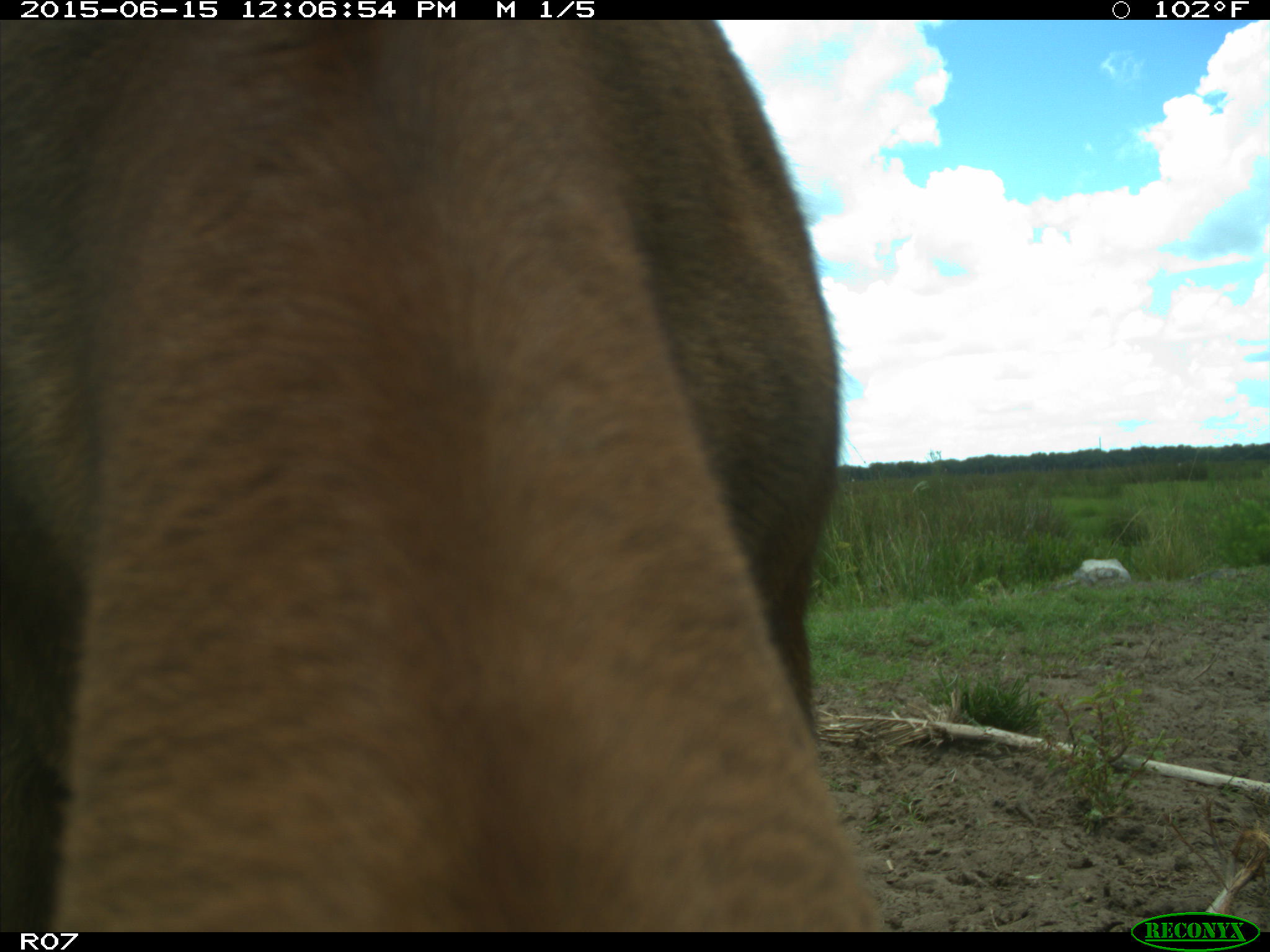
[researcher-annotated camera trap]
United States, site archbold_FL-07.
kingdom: Animalia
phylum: Chordata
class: Mammalia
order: Artiodactyla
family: Bovidae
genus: Bos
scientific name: Bos taurus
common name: domestic cow